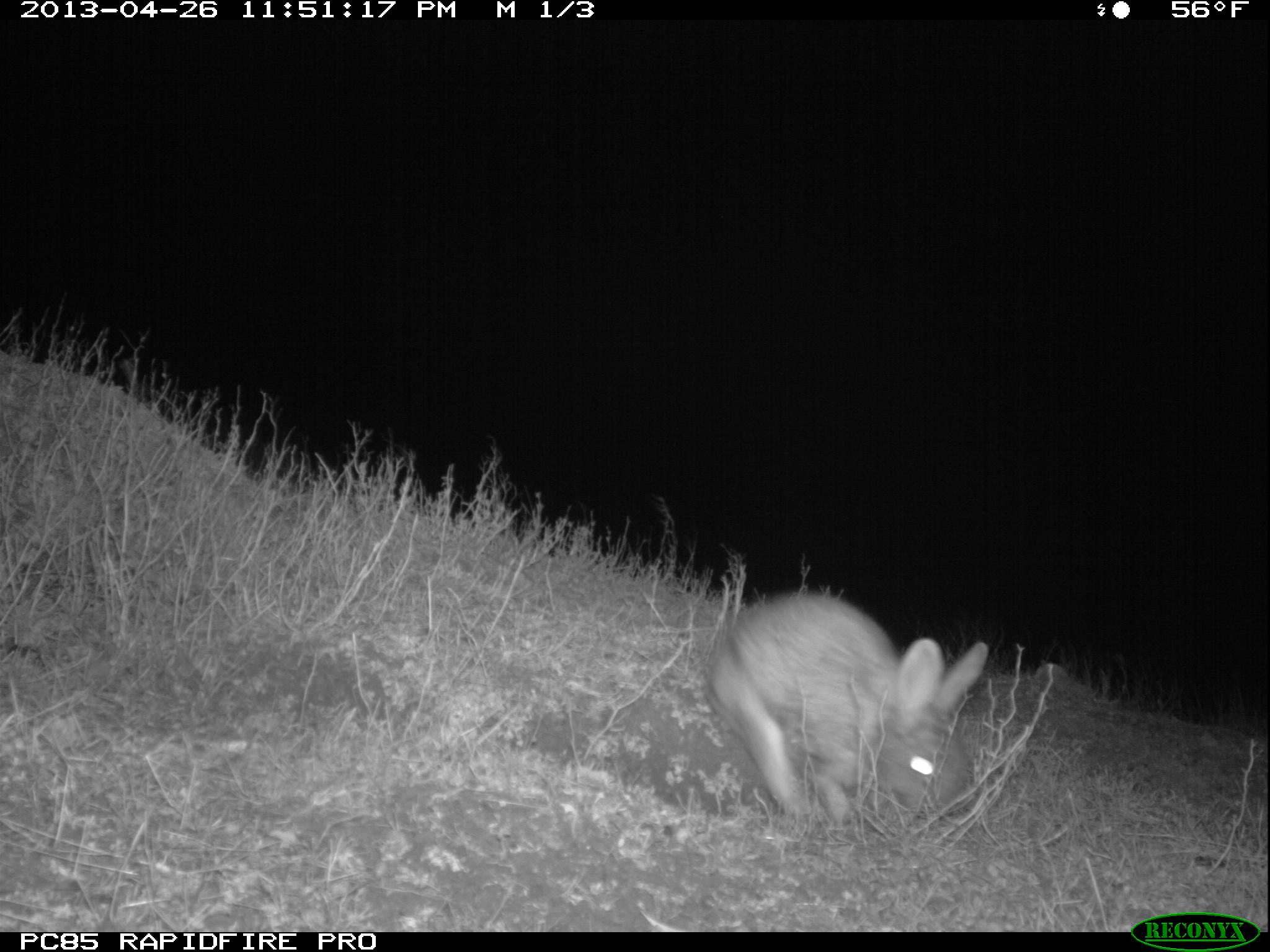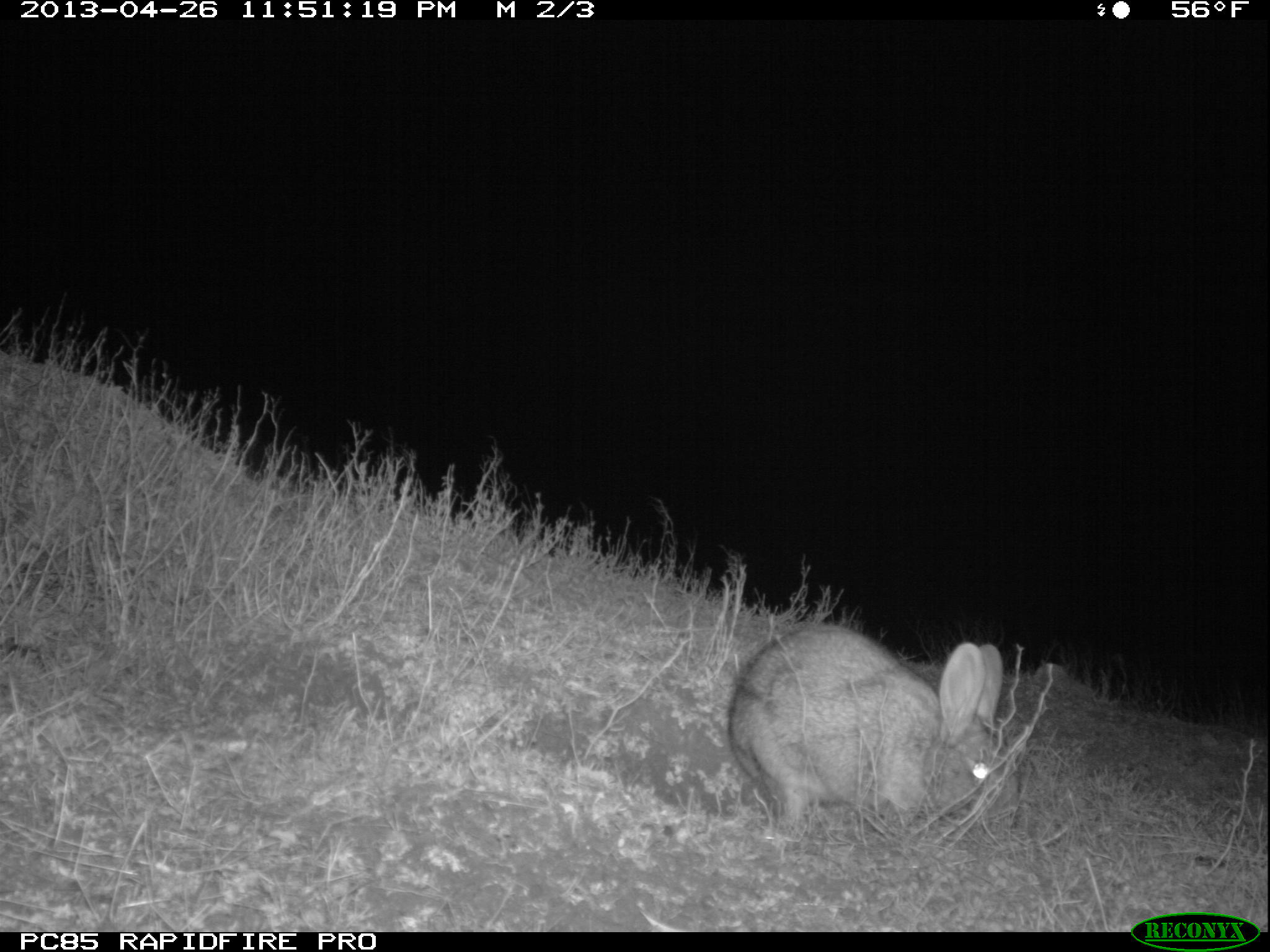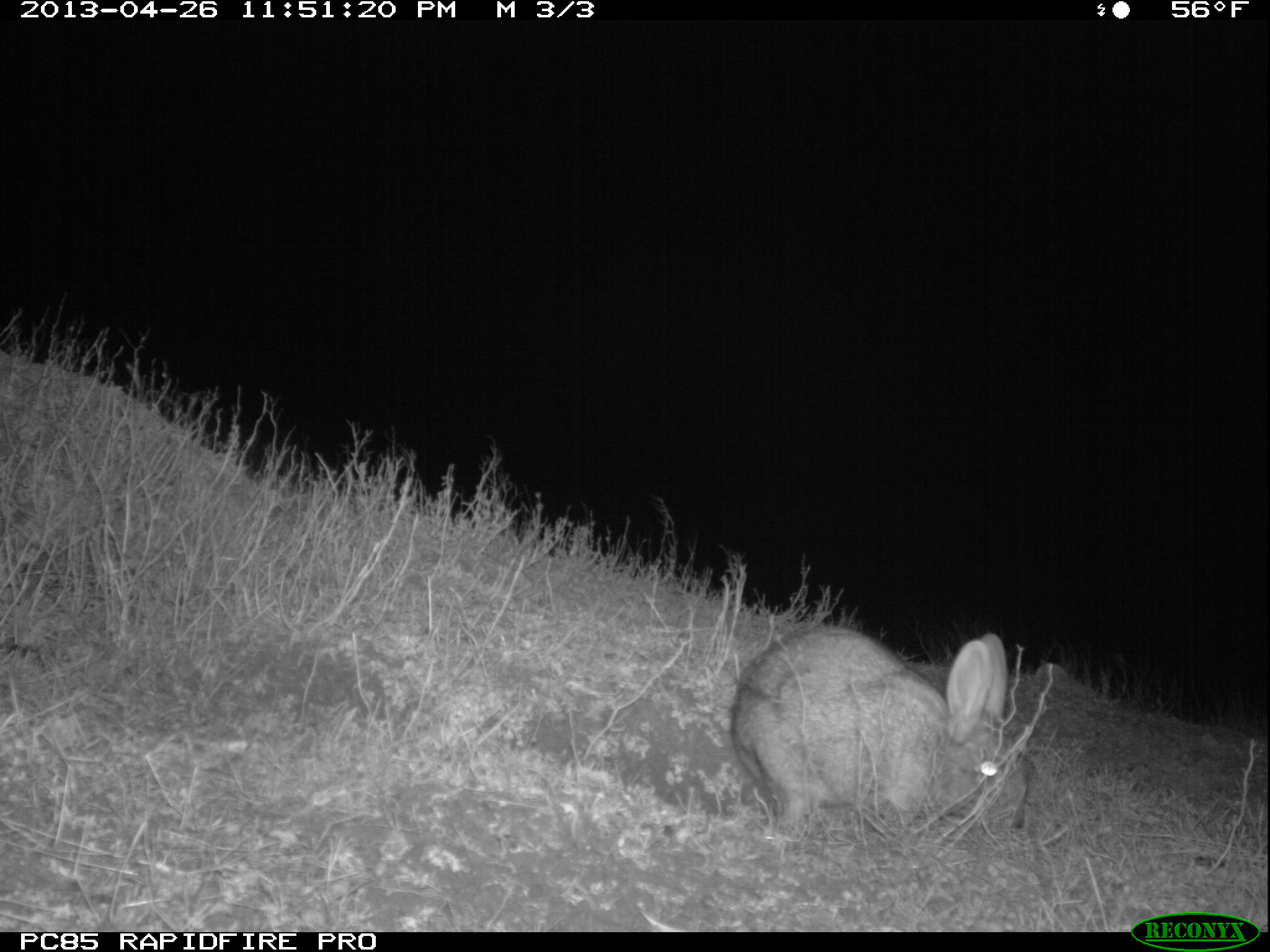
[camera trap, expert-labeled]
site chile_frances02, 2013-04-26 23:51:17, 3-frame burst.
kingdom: Animalia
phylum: Chordata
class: Mammalia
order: Lagomorpha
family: Leporidae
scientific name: Leporidae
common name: rabbits and hares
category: rabbit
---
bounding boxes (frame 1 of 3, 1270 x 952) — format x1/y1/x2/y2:
rabbit: 701/590/988/831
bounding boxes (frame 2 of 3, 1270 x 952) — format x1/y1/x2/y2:
rabbit: 721/625/1006/840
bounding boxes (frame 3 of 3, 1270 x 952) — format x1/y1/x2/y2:
rabbit: 723/626/1026/840